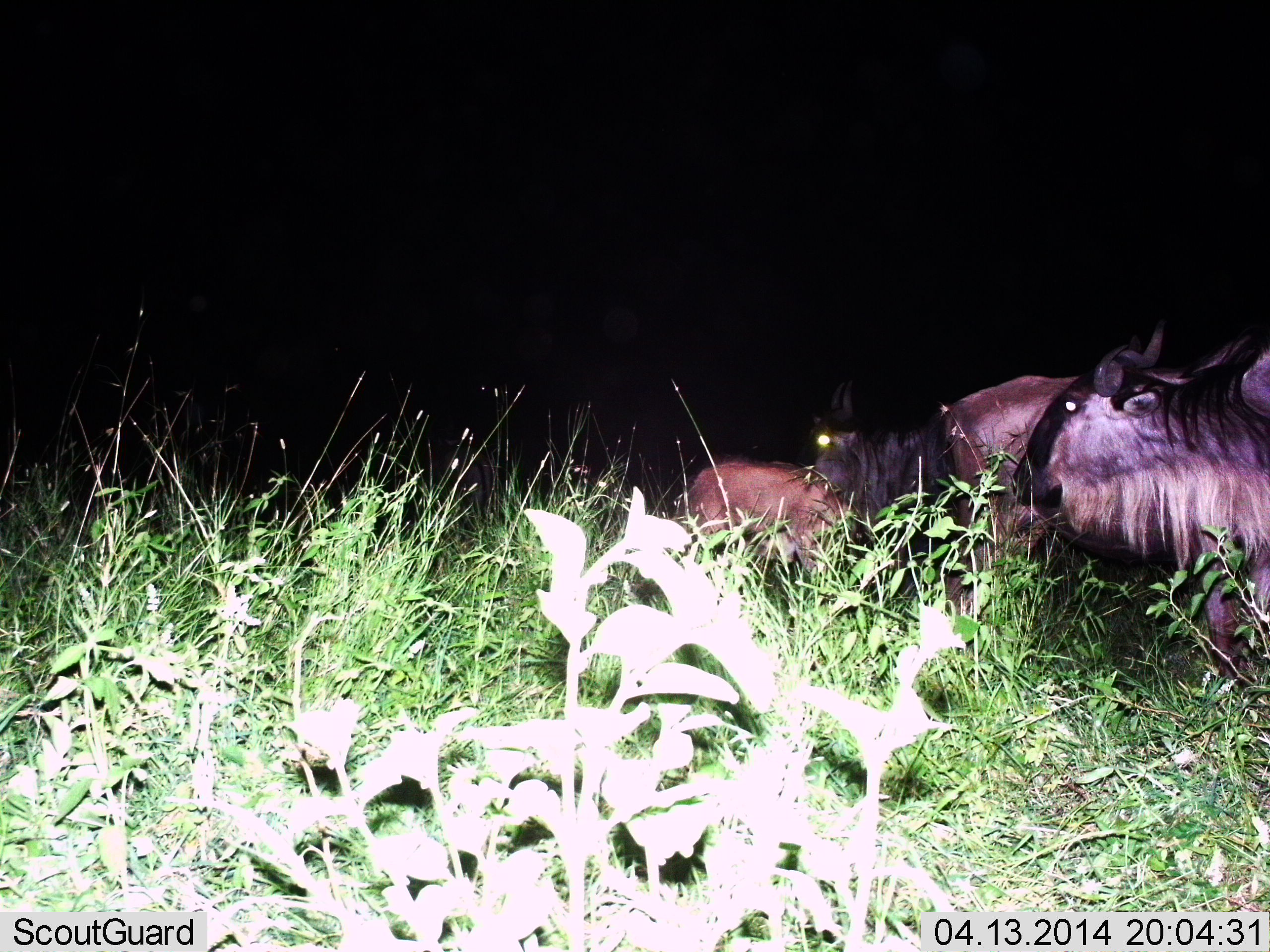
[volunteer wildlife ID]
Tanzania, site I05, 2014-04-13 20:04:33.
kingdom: Animalia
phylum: Chordata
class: Mammalia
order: Artiodactyla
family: Bovidae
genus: Connochaetes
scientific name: Connochaetes taurinus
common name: blue wildebeest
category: wildebeest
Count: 3.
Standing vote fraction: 73%.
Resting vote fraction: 27%.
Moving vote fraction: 18%.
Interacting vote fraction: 0%.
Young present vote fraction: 0%.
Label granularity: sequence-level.